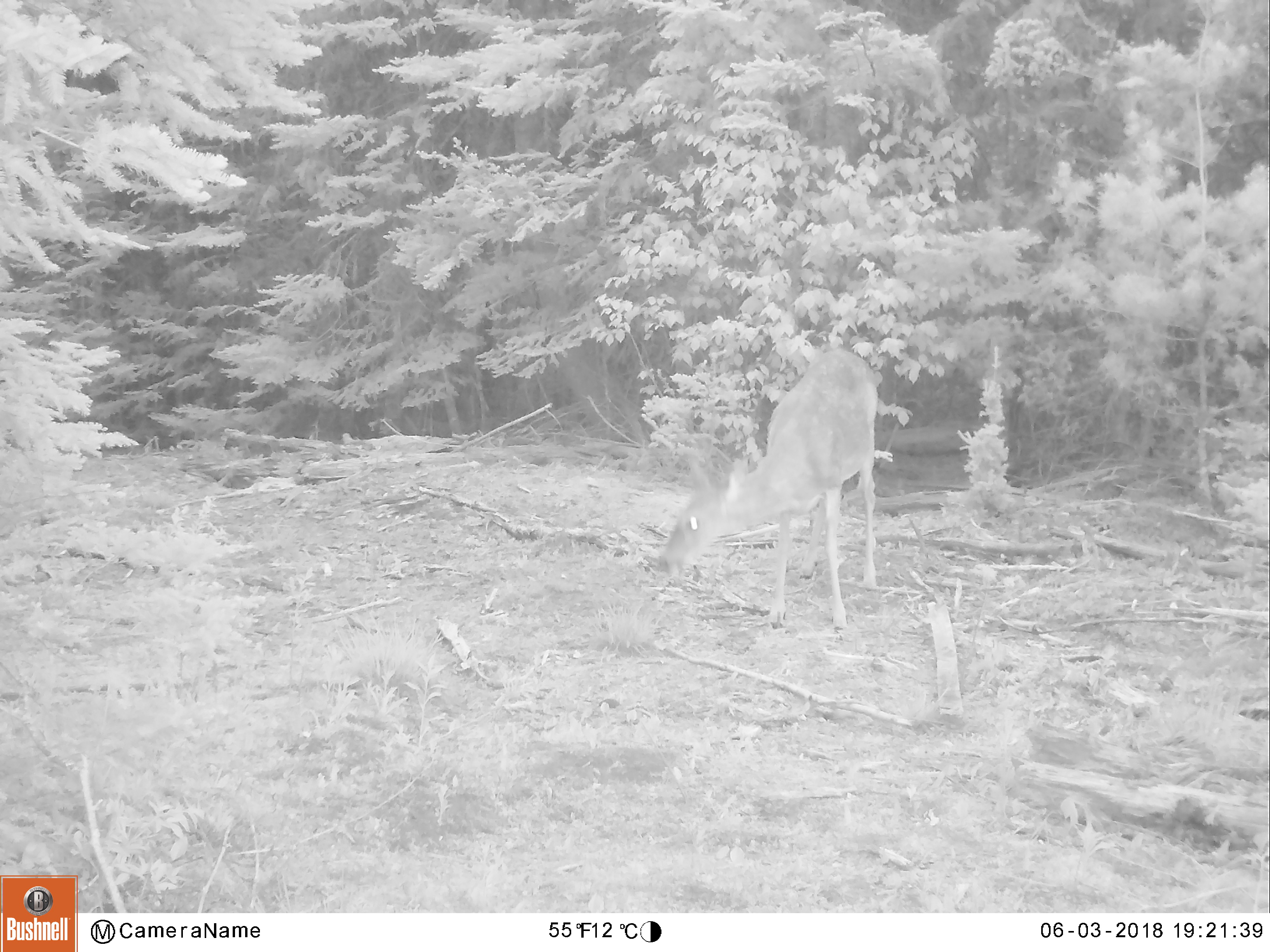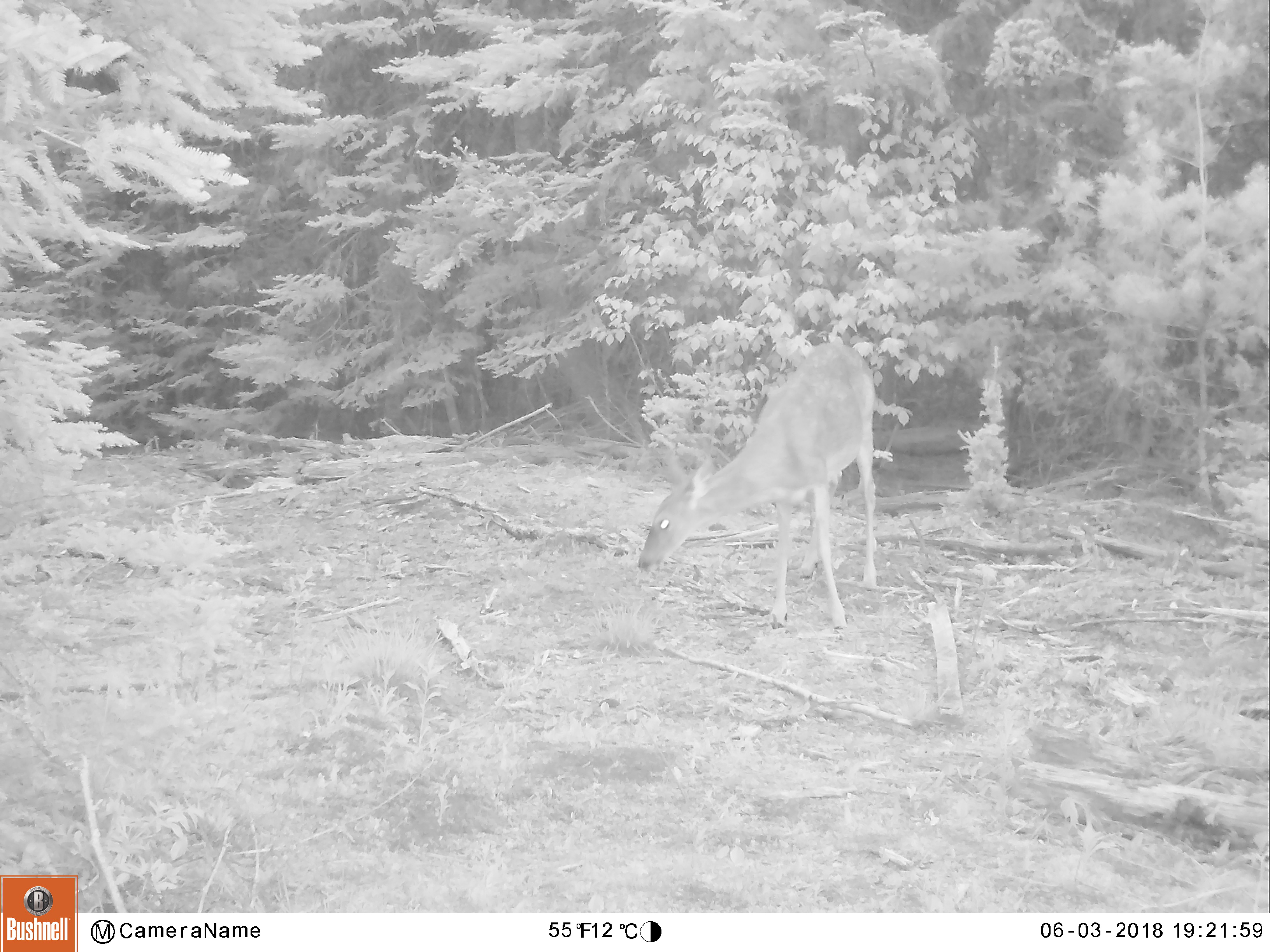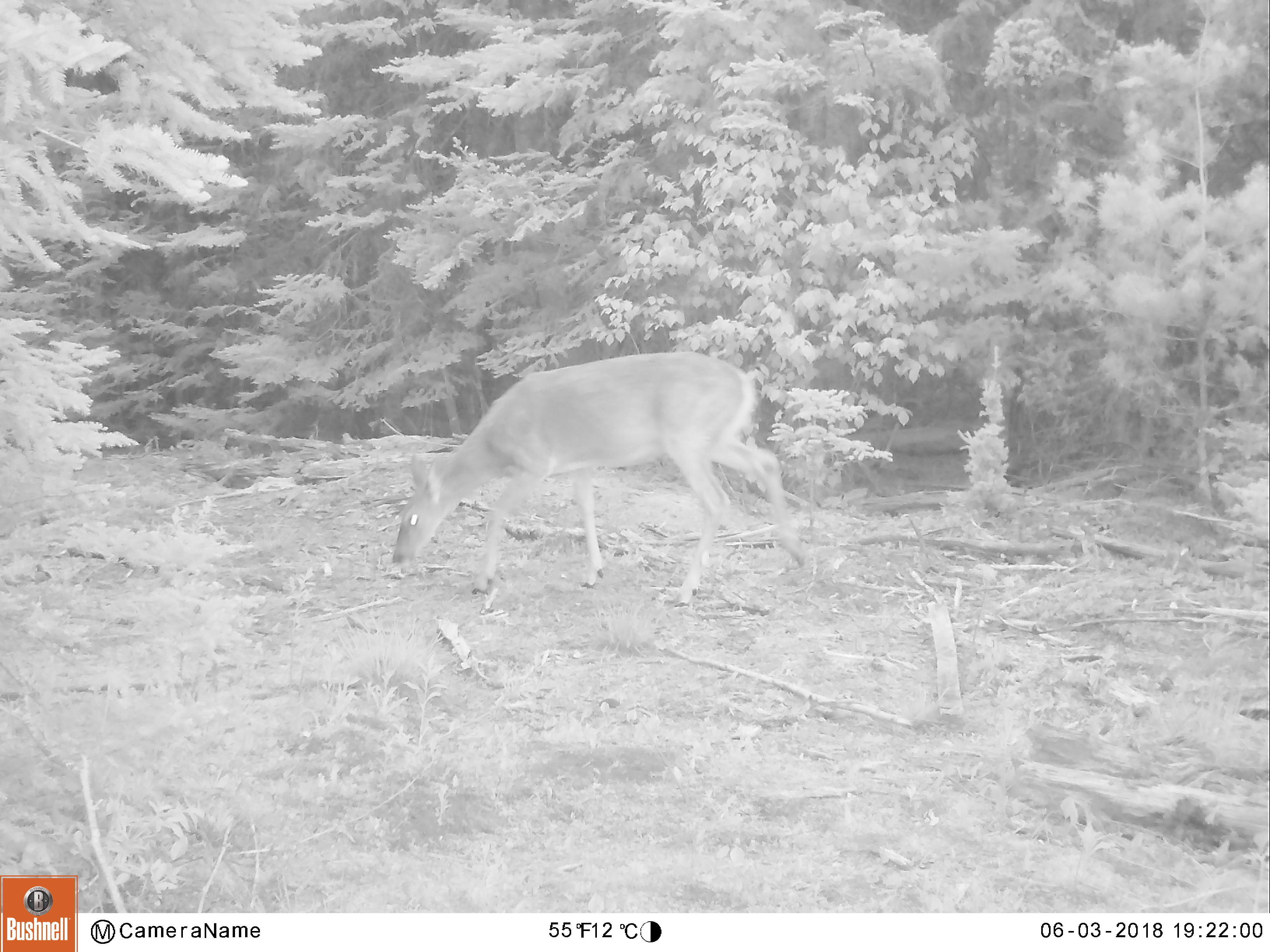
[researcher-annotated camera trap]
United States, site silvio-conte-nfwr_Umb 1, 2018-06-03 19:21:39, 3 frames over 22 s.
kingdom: Animalia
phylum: Chordata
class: Mammalia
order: Artiodactyla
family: Cervidae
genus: Odocoileus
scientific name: Odocoileus virginianus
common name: white-tailed deer